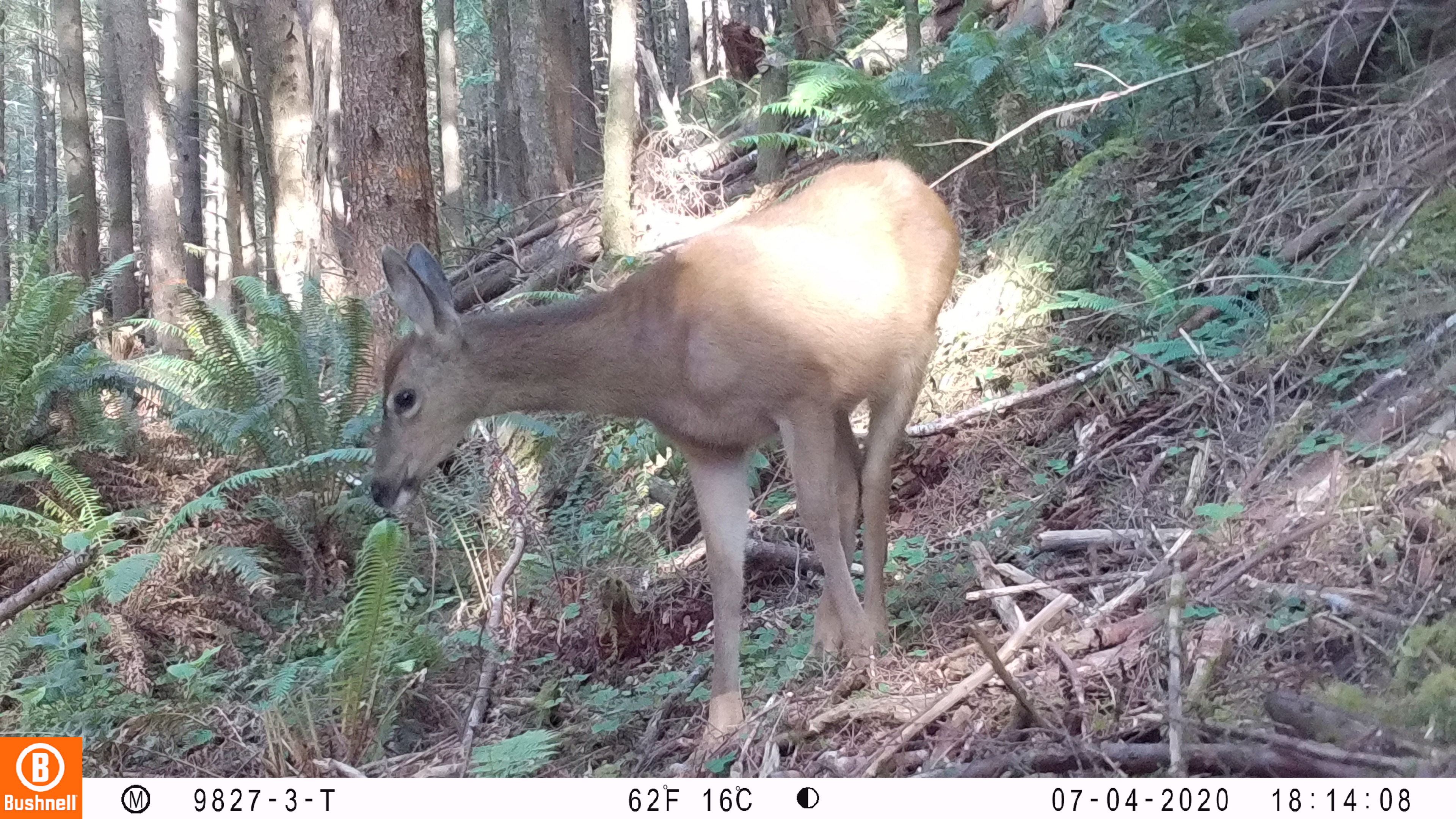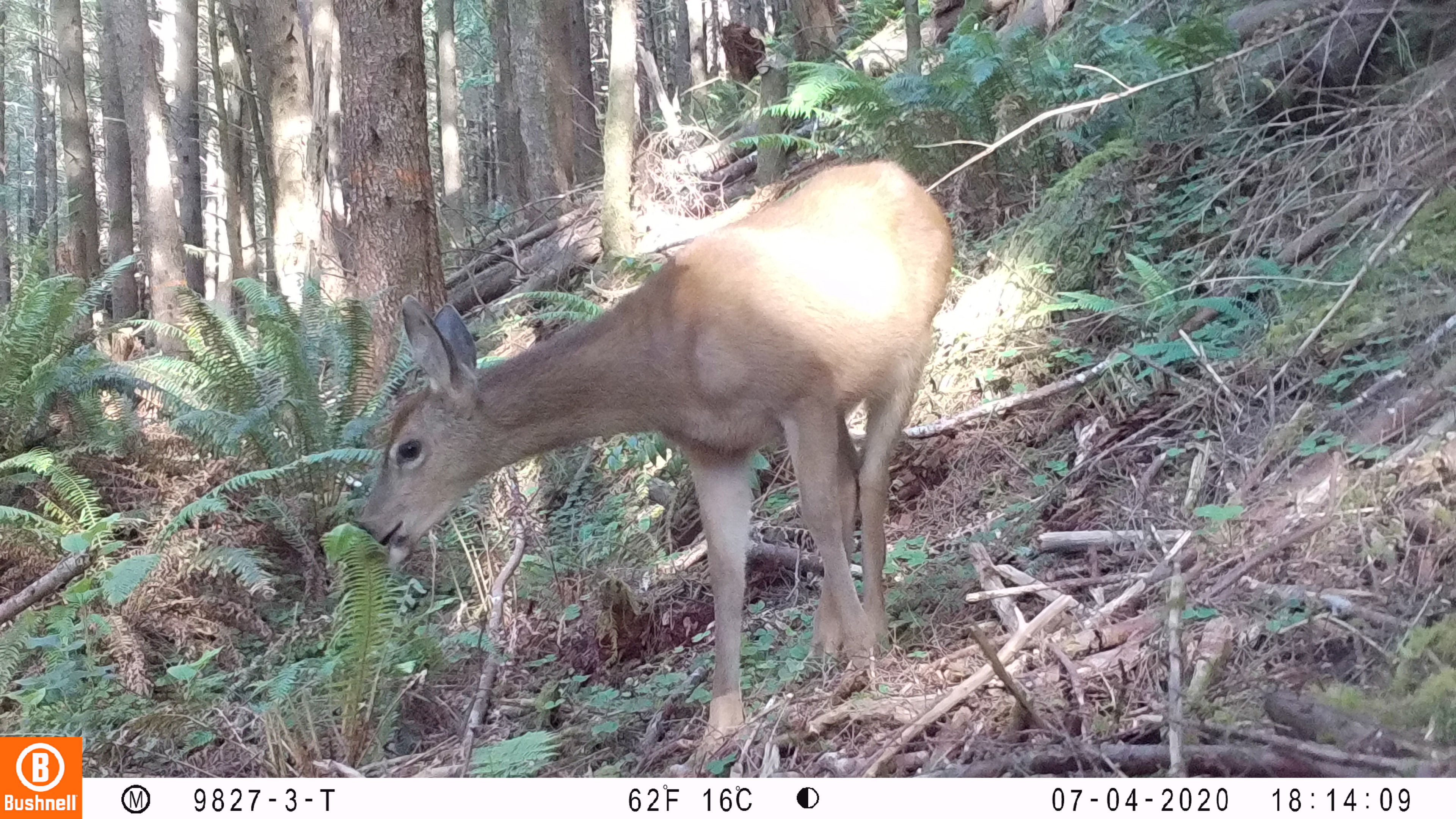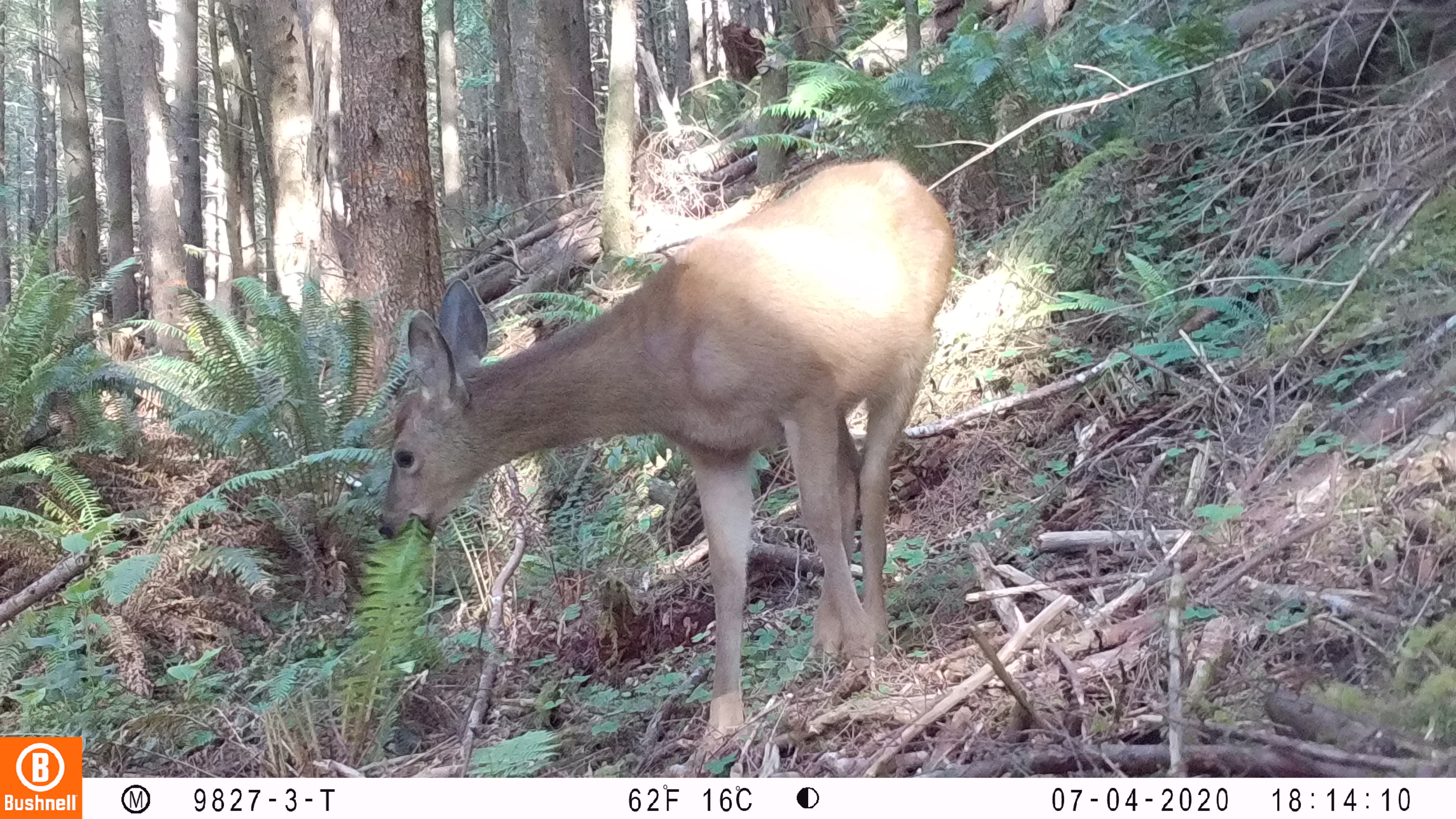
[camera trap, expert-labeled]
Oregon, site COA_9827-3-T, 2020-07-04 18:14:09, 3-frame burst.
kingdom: Animalia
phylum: Chordata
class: Mammalia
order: Artiodactyla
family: Cervidae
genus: Odocoileus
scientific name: Odocoileus hemionus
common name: black-tailed deer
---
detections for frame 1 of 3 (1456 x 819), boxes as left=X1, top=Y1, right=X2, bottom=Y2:
black-tailed deer: left=359, top=135, right=982, bottom=757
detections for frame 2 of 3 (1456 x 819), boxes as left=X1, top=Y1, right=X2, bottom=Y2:
black-tailed deer: left=344, top=139, right=963, bottom=753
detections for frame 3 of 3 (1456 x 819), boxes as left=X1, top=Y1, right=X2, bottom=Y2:
black-tailed deer: left=372, top=135, right=969, bottom=759